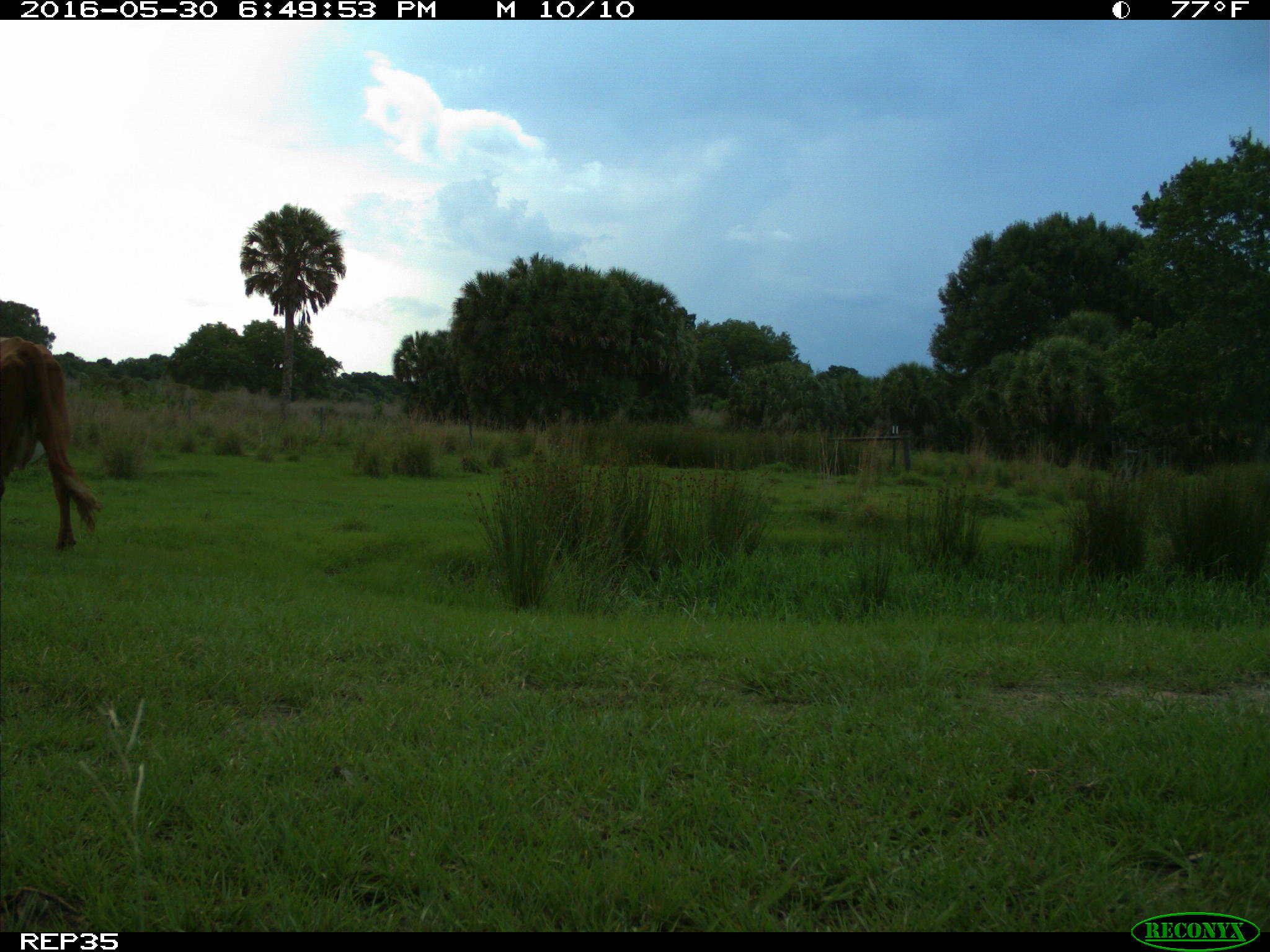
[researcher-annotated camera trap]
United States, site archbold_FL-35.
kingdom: Animalia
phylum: Chordata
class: Mammalia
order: Artiodactyla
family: Bovidae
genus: Bos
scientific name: Bos taurus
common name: domestic cow